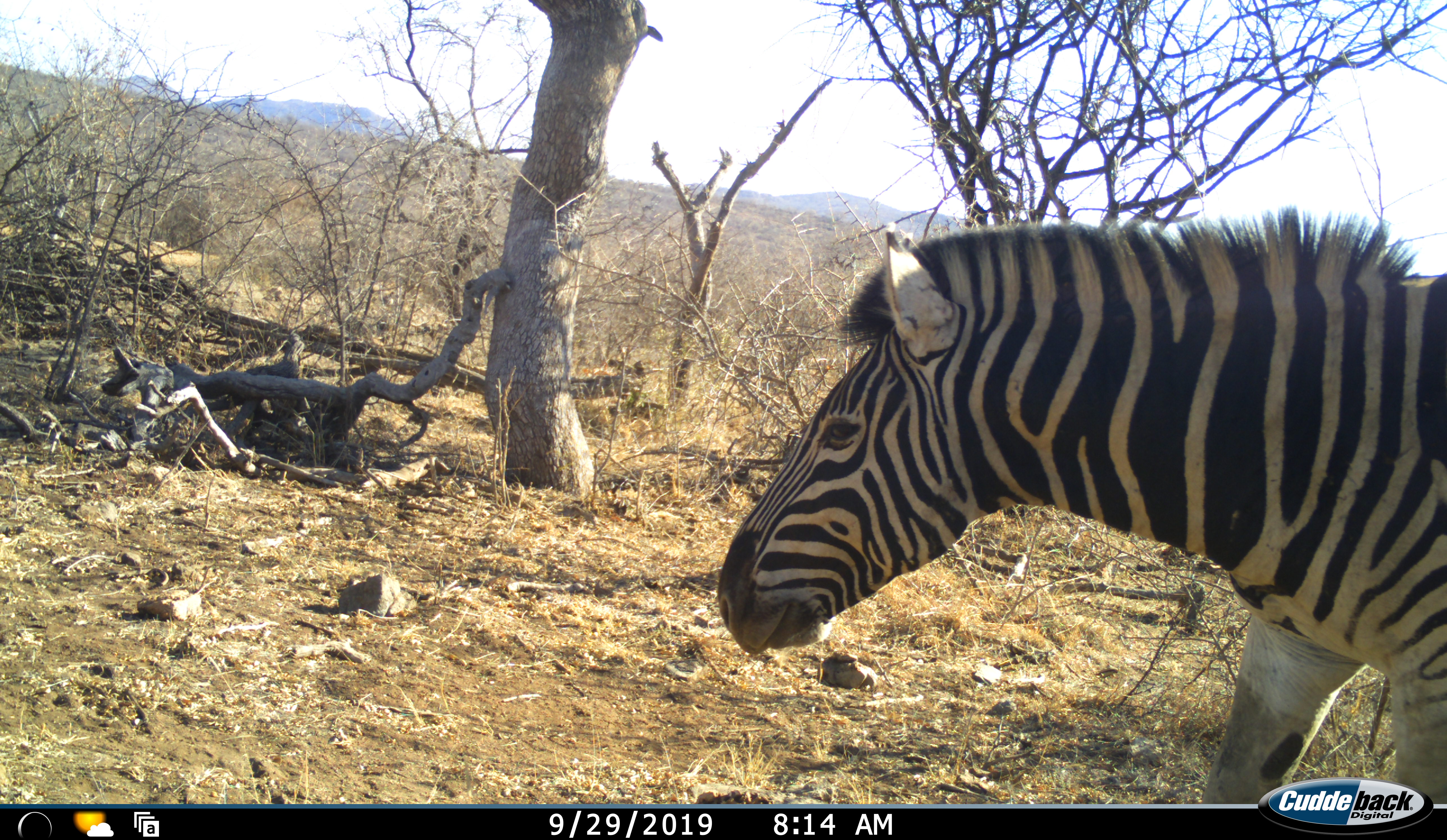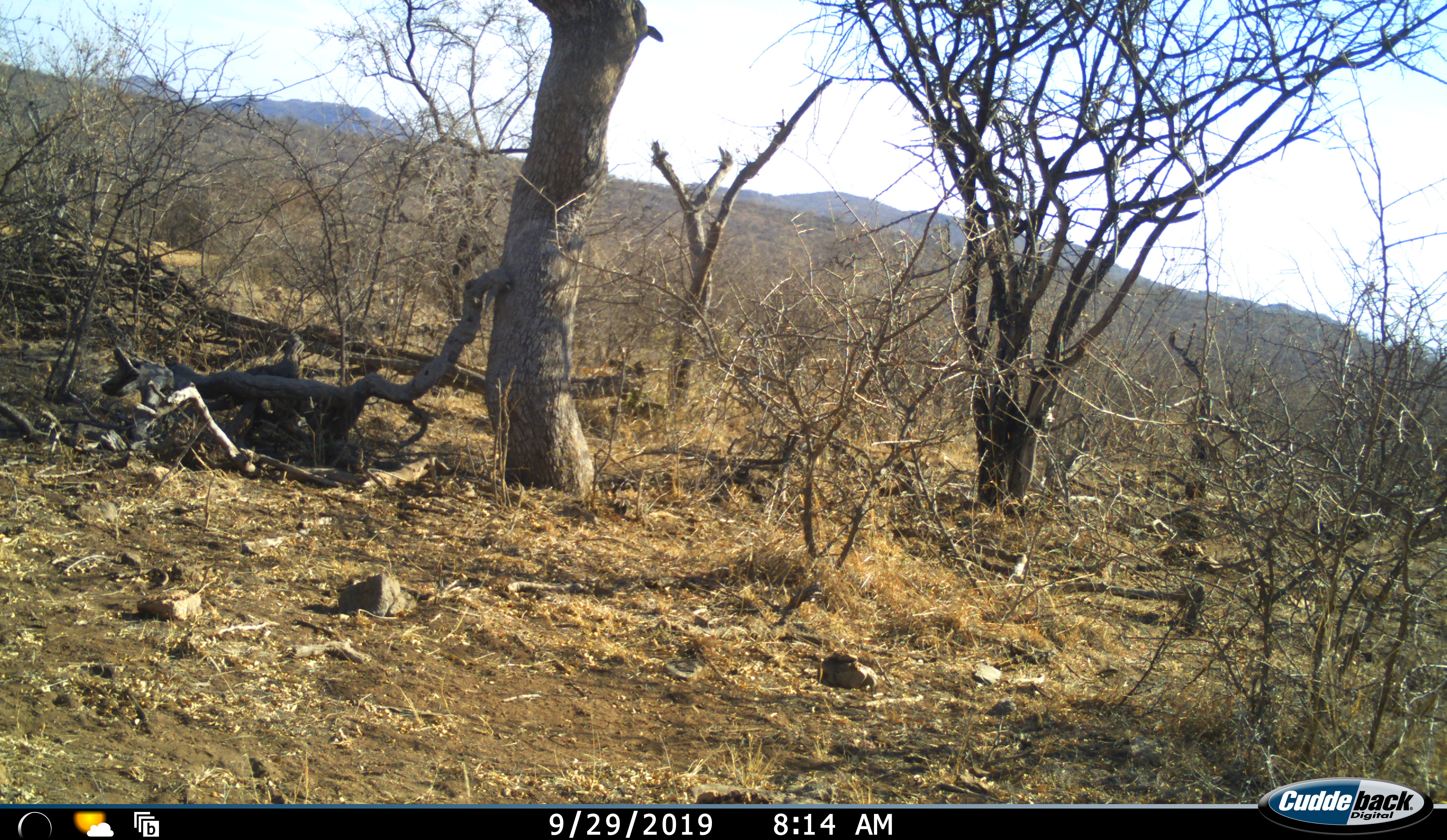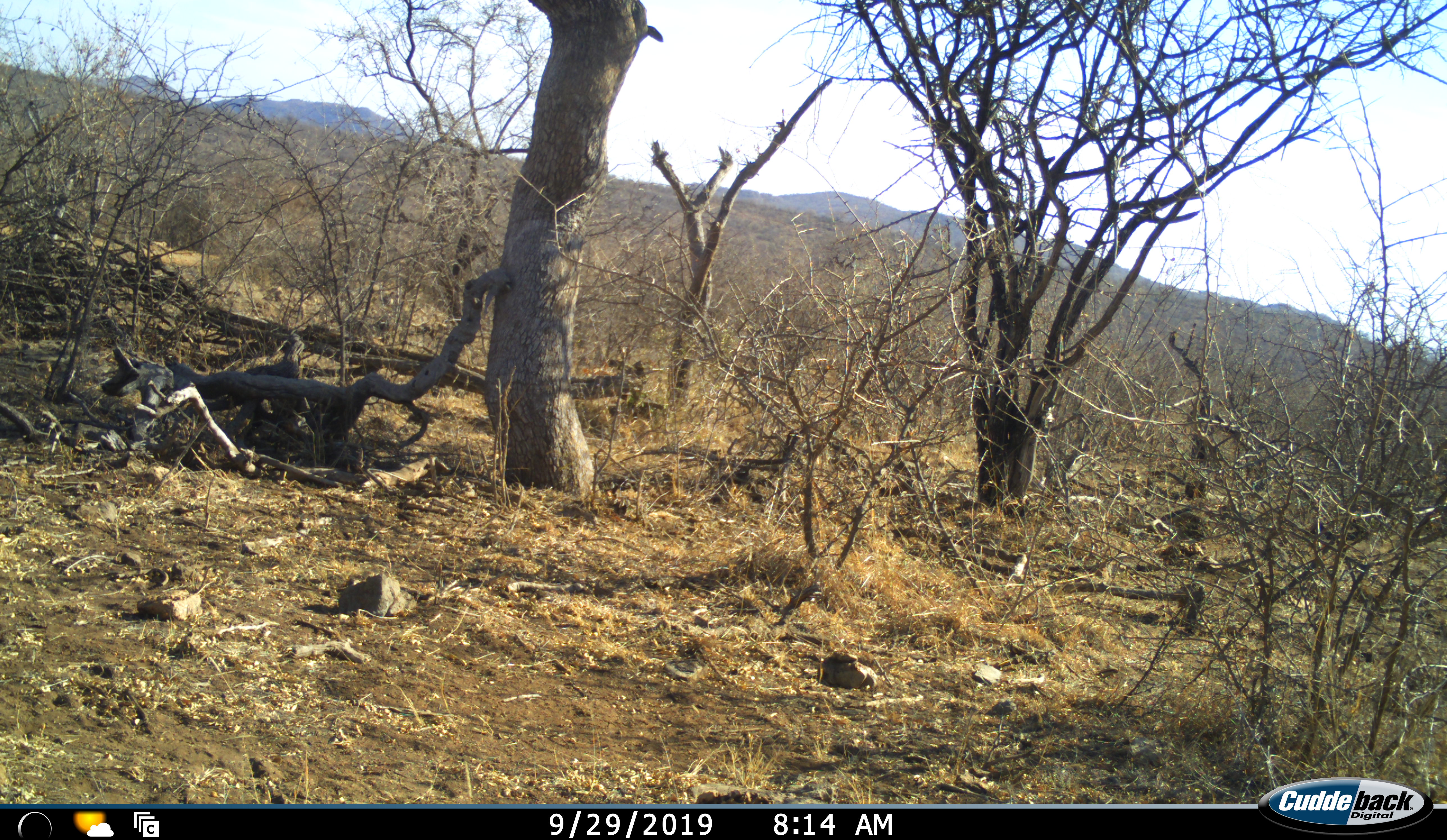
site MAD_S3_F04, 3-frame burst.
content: unidentified animal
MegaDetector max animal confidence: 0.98